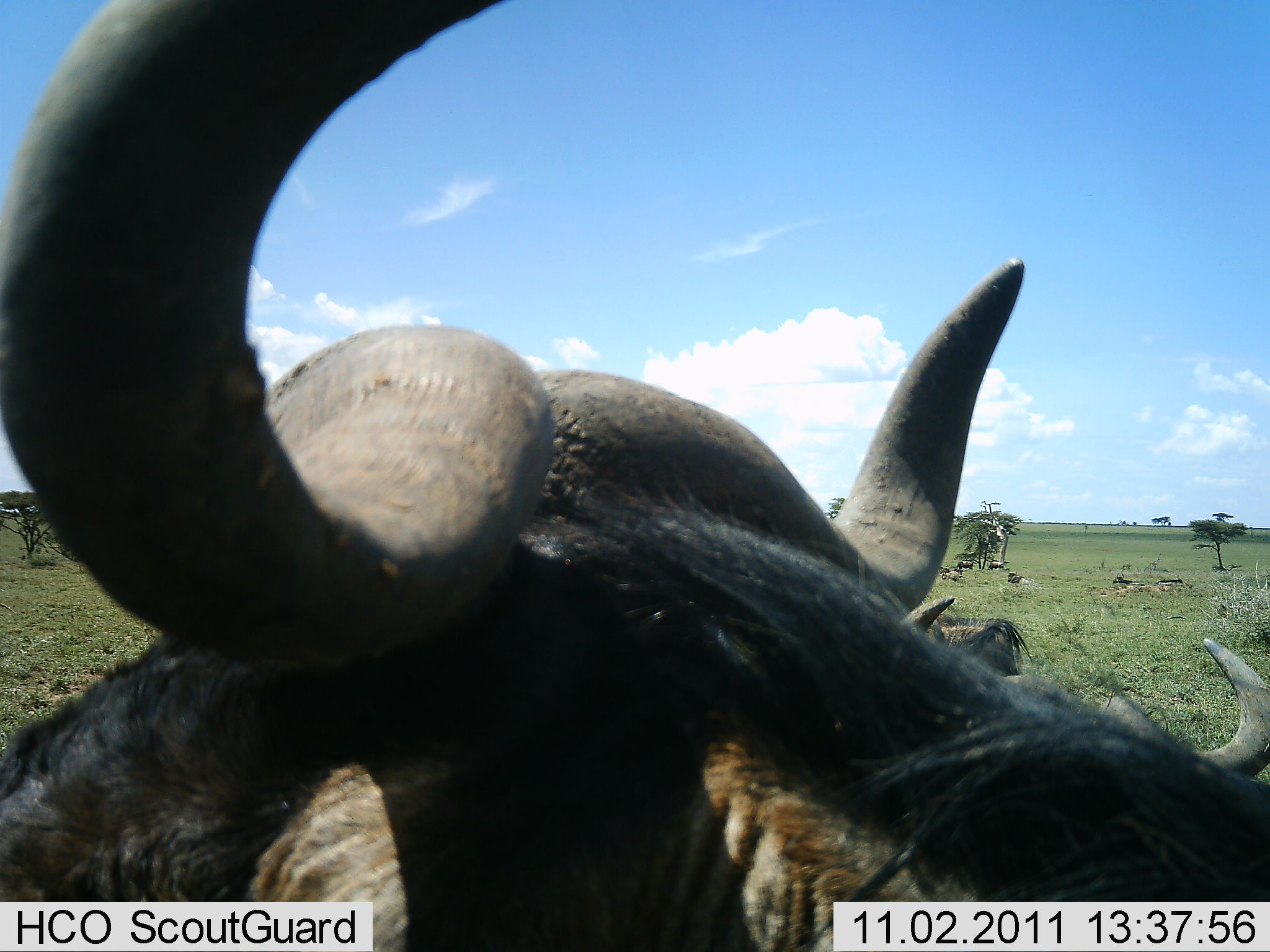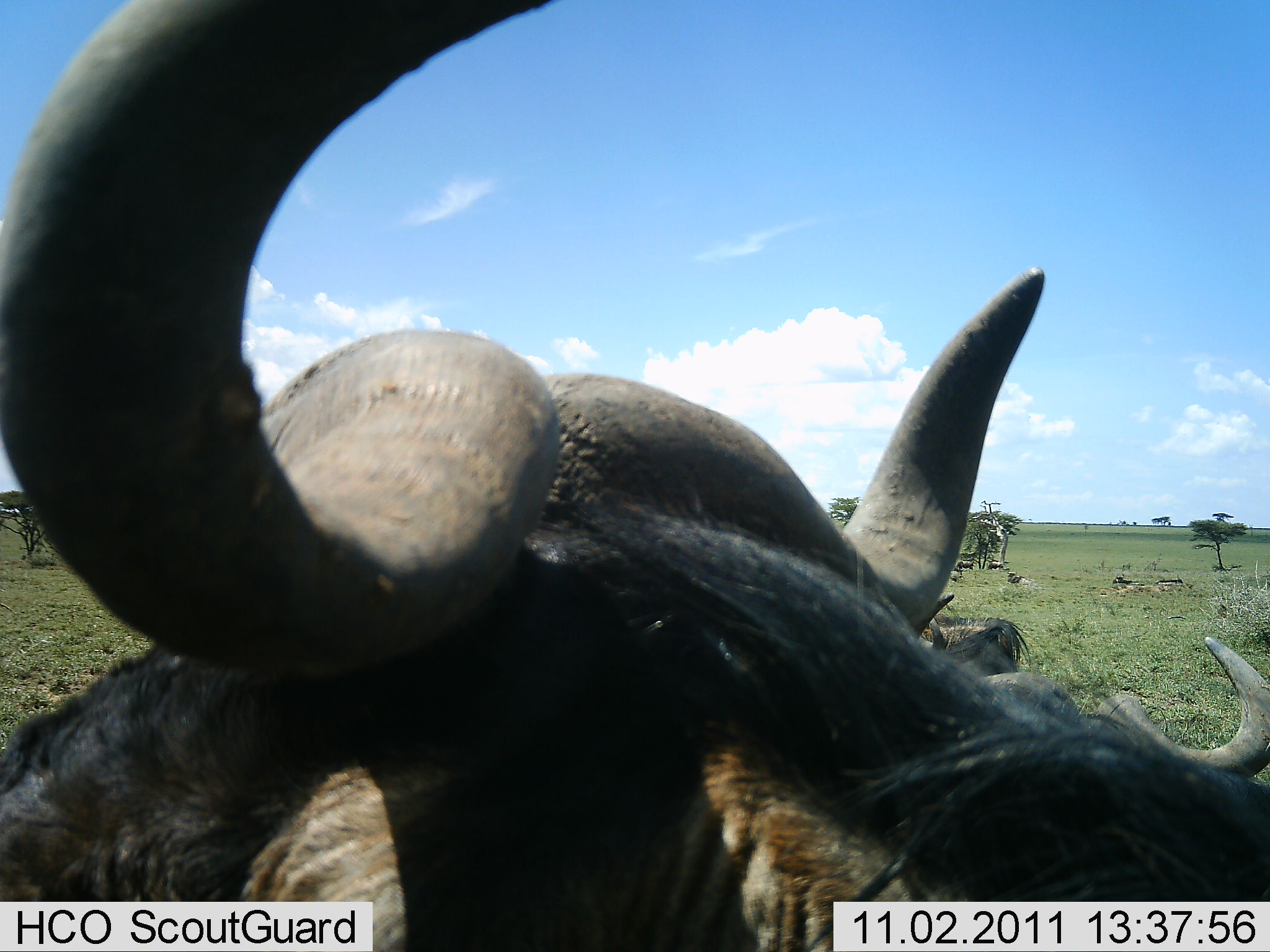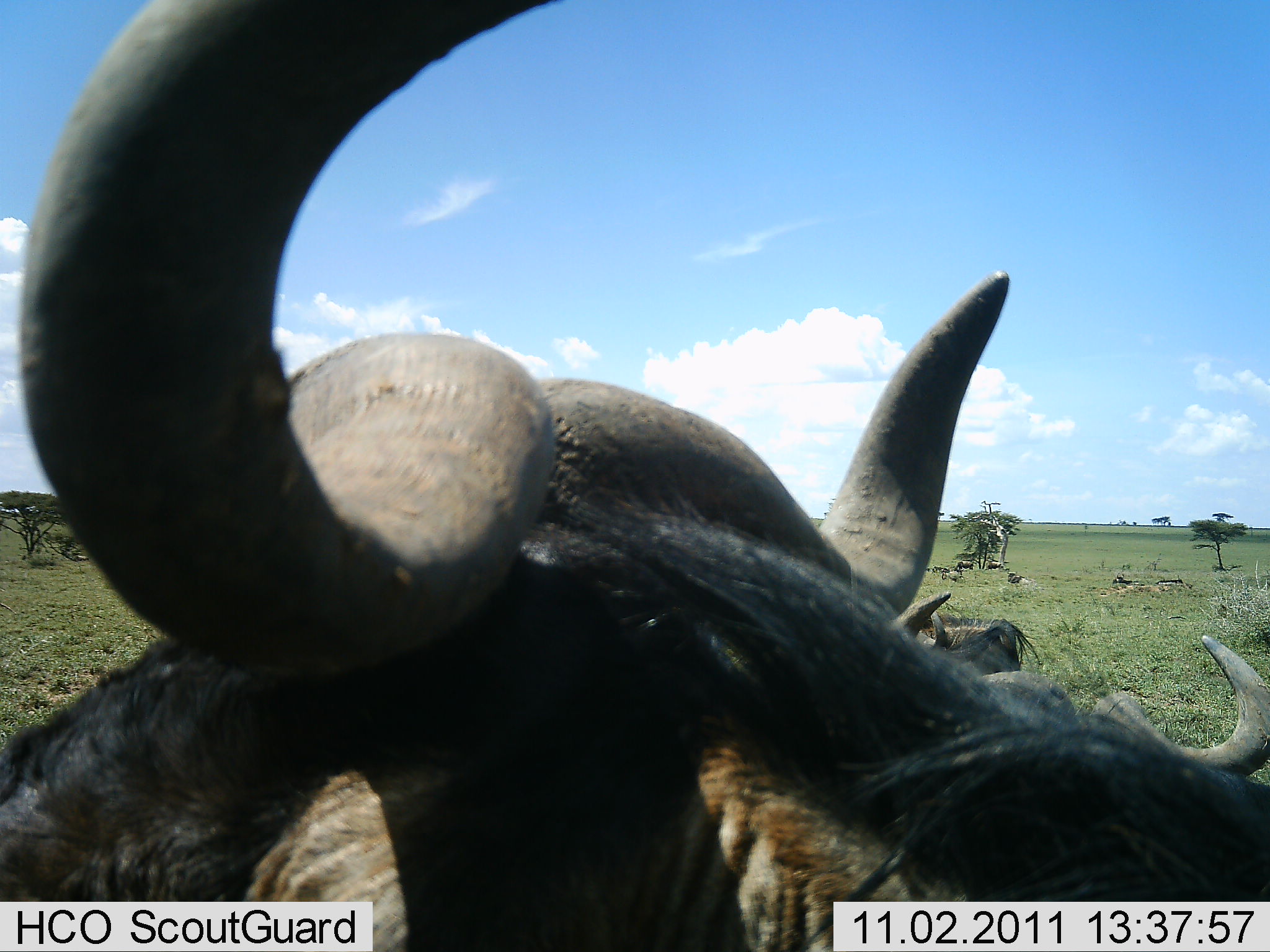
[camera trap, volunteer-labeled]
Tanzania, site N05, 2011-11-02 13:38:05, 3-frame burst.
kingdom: Animalia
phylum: Chordata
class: Mammalia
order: Artiodactyla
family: Bovidae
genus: Connochaetes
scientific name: Connochaetes taurinus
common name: blue wildebeest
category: wildebeest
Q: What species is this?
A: Wildebeest (blue wildebeest) (Connochaetes taurinus).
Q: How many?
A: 3.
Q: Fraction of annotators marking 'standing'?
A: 100%.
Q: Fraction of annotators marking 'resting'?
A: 8%.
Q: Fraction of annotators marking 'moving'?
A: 0%.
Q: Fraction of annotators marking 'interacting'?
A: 8%.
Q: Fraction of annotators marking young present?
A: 0%.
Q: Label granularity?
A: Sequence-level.